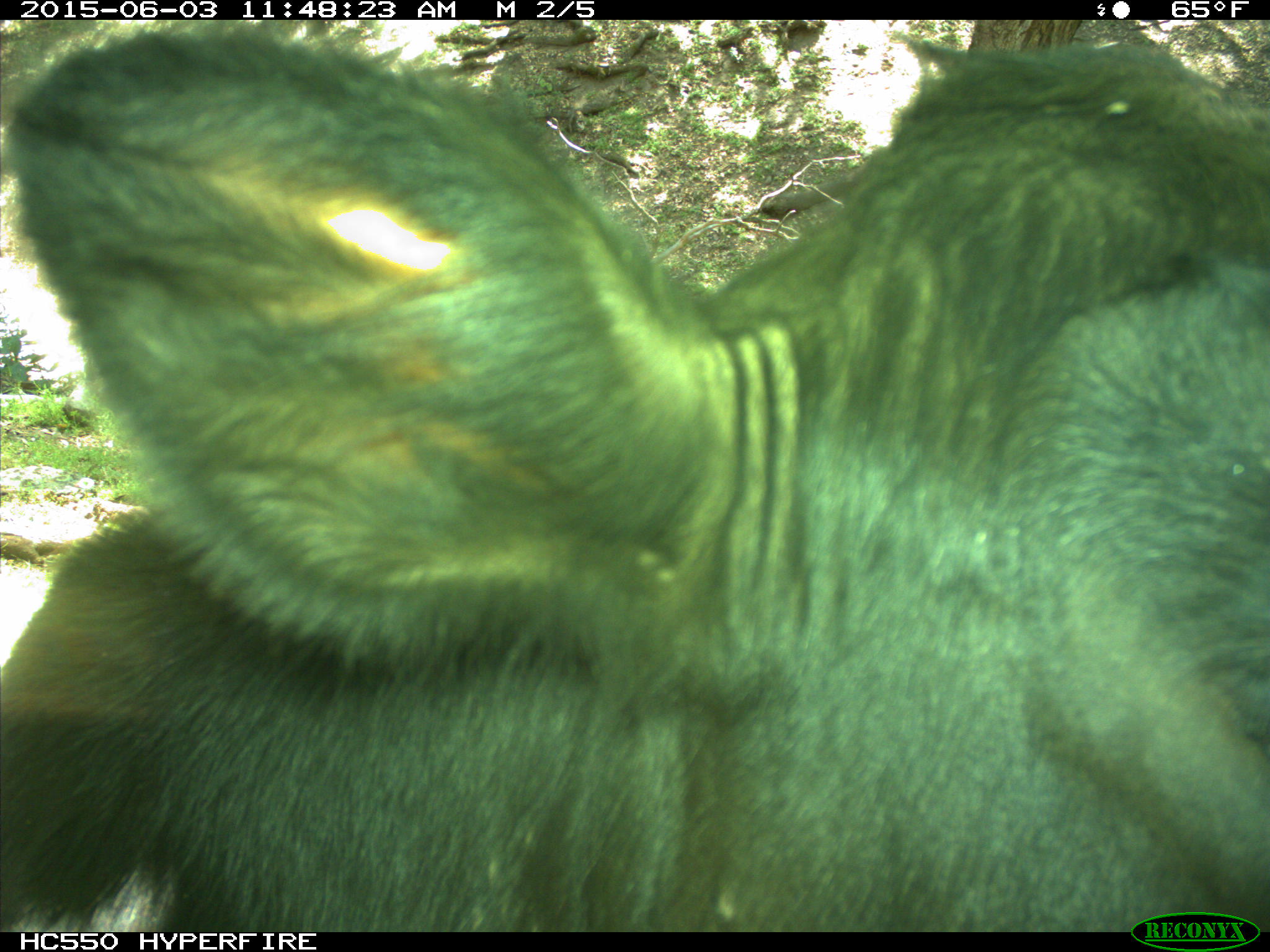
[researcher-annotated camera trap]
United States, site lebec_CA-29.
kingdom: Animalia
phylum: Chordata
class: Mammalia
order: Artiodactyla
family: Bovidae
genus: Bos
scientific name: Bos taurus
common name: domestic cow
Bos taurus (domestic cow).